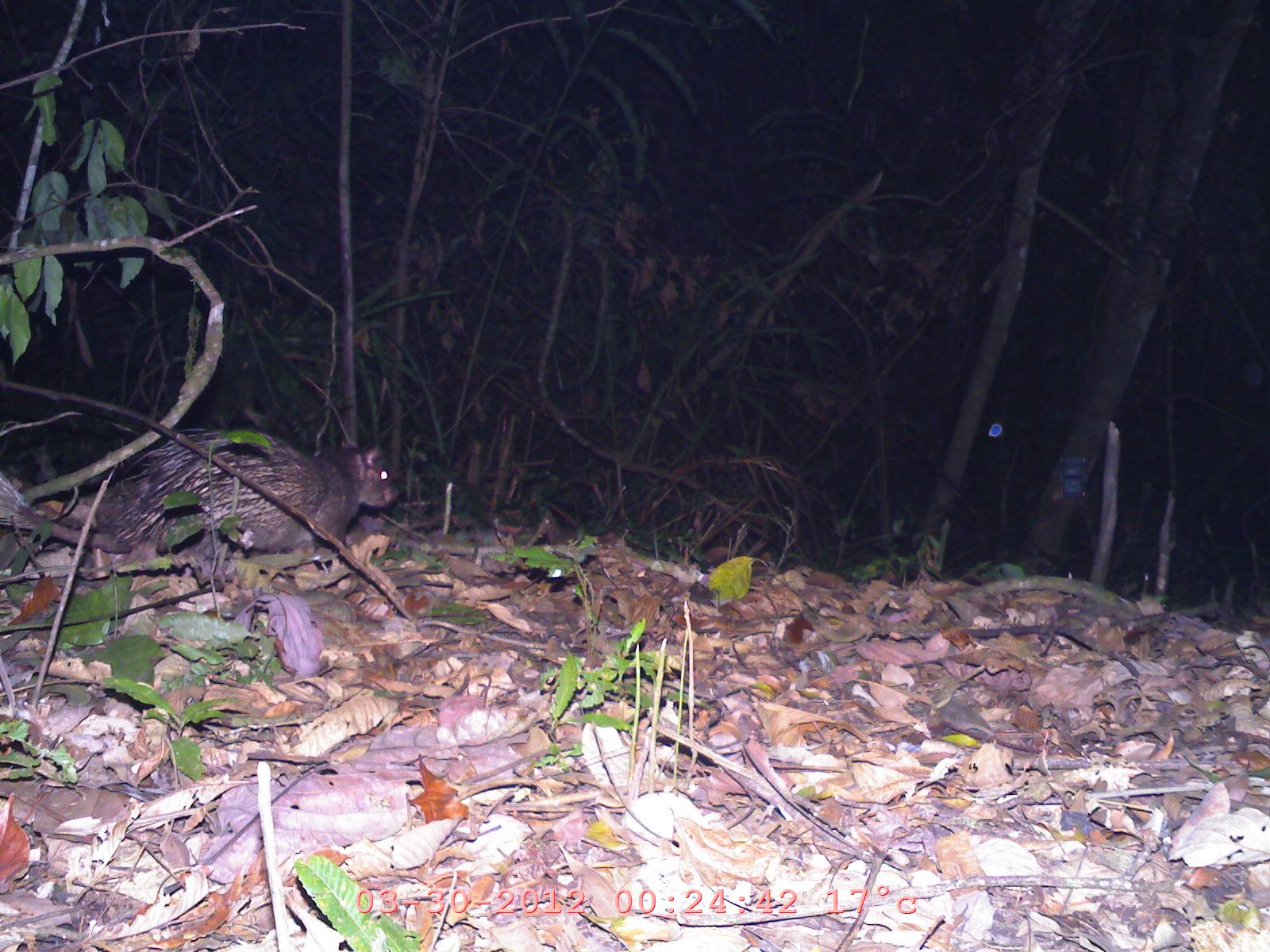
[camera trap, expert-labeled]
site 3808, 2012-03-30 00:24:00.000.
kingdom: Animalia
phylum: Chordata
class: Mammalia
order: Rodentia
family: Hystricidae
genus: Hystrix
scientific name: Hystrix brachyura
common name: east asian porcupine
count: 1